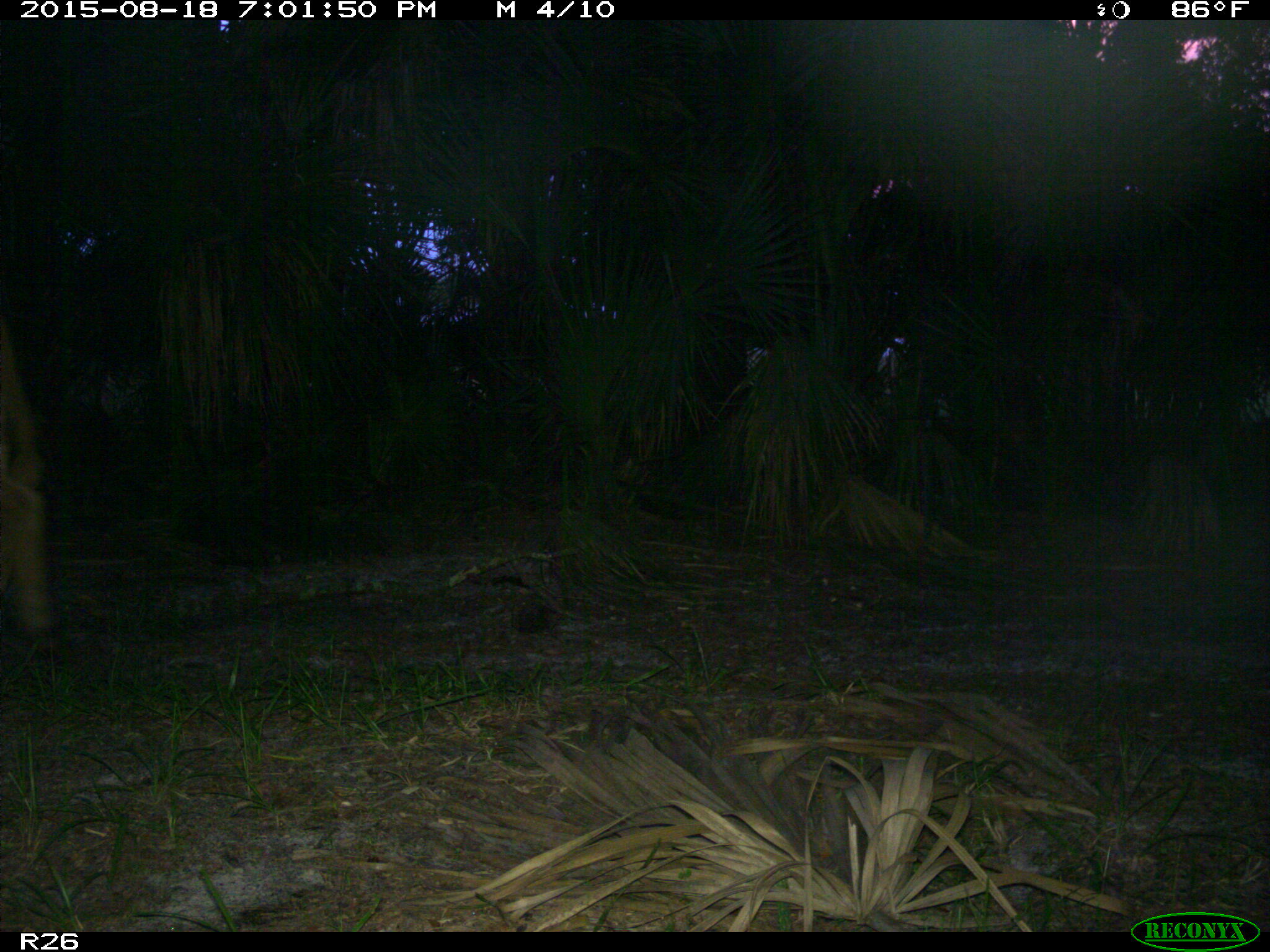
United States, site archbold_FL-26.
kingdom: Animalia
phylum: Chordata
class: Mammalia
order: Artiodactyla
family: Bovidae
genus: Bos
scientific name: Bos taurus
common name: domestic cow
Bos taurus (domestic cow).